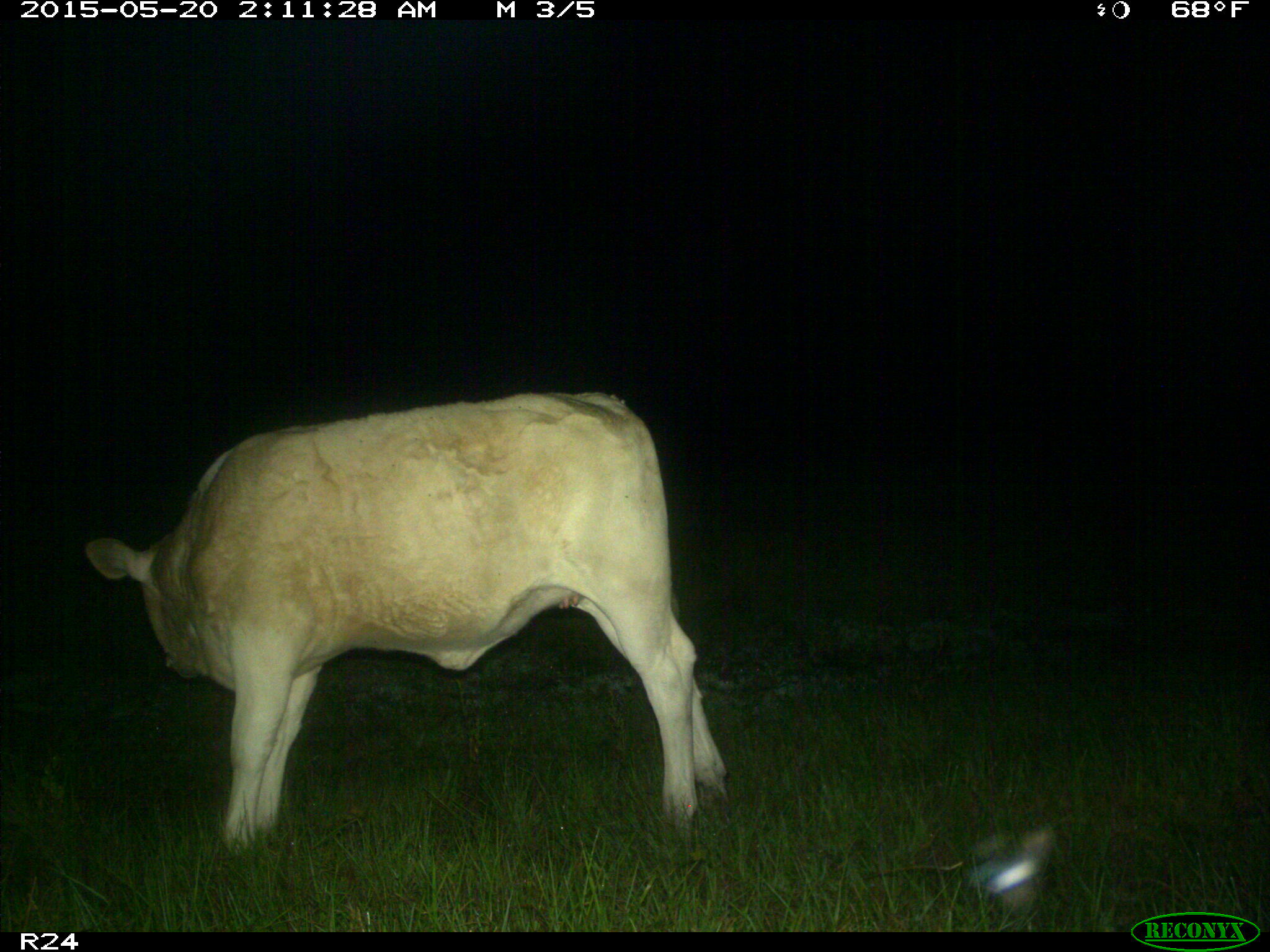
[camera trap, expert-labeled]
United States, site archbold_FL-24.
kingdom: Animalia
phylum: Chordata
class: Mammalia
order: Artiodactyla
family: Bovidae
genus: Bos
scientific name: Bos taurus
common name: domestic cow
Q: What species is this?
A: Bos taurus (domestic cow).